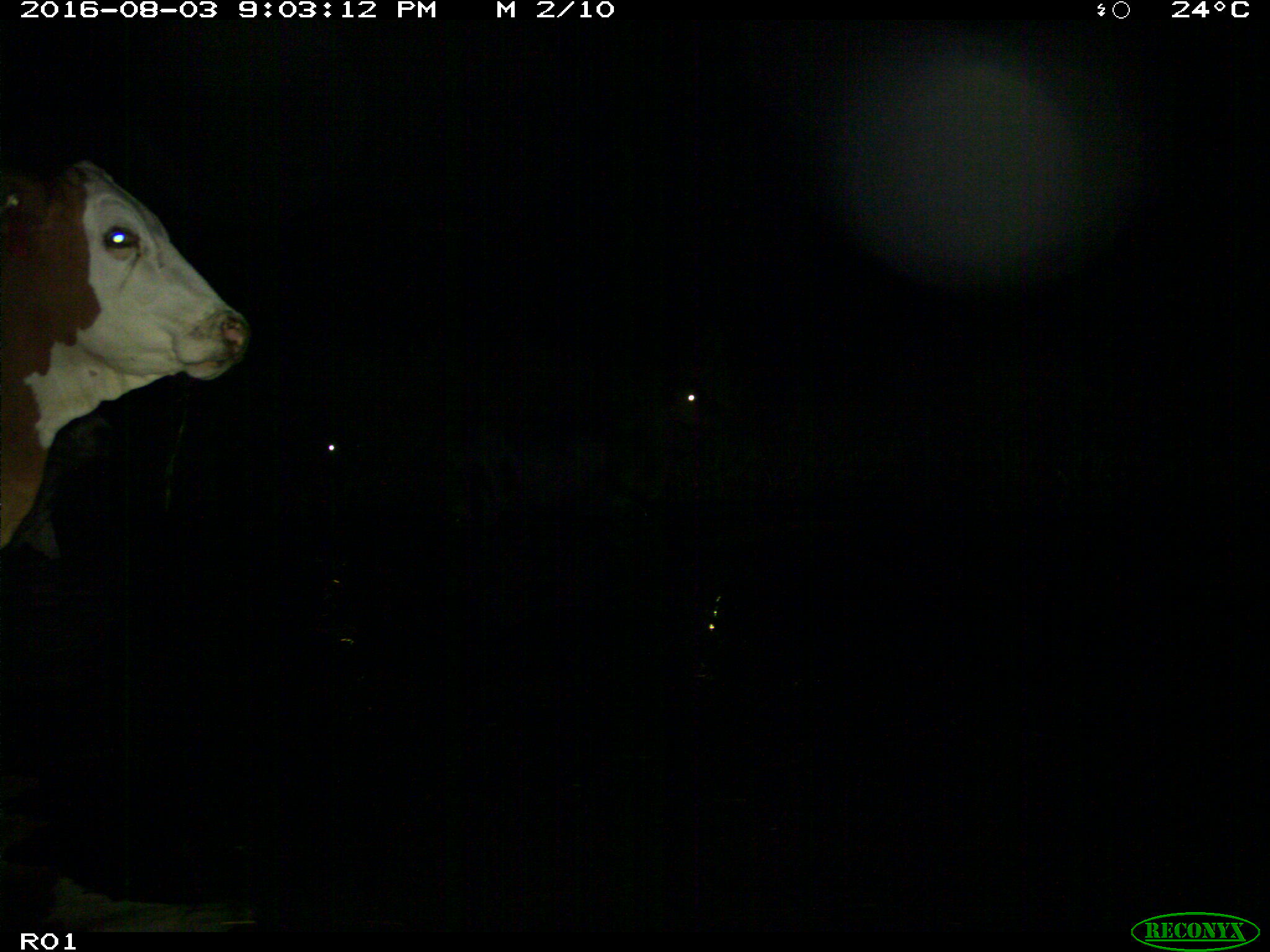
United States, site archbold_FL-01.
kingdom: Animalia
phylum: Chordata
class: Mammalia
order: Artiodactyla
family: Bovidae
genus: Bos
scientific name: Bos taurus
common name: domestic cow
Bos taurus (domestic cow).